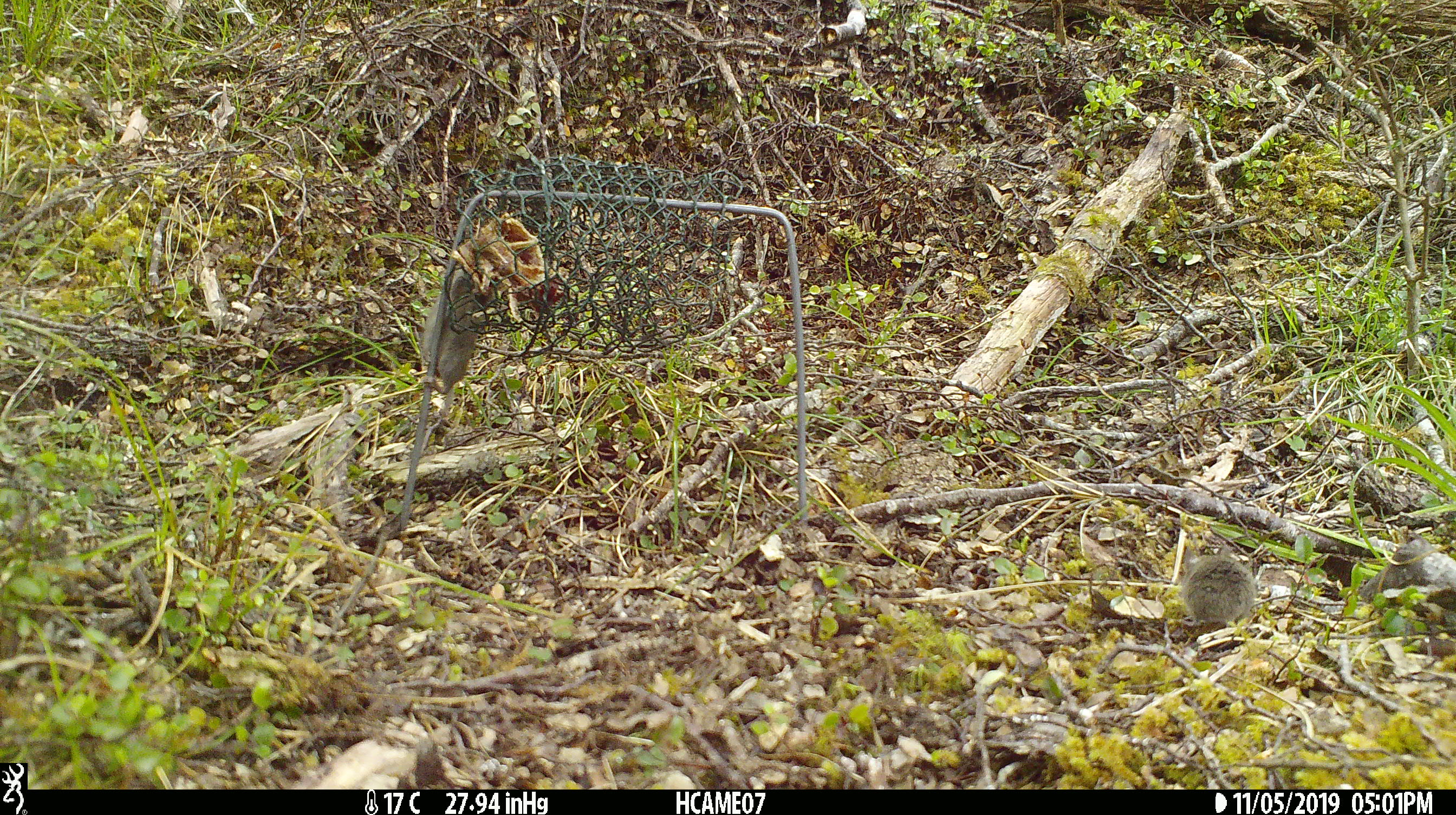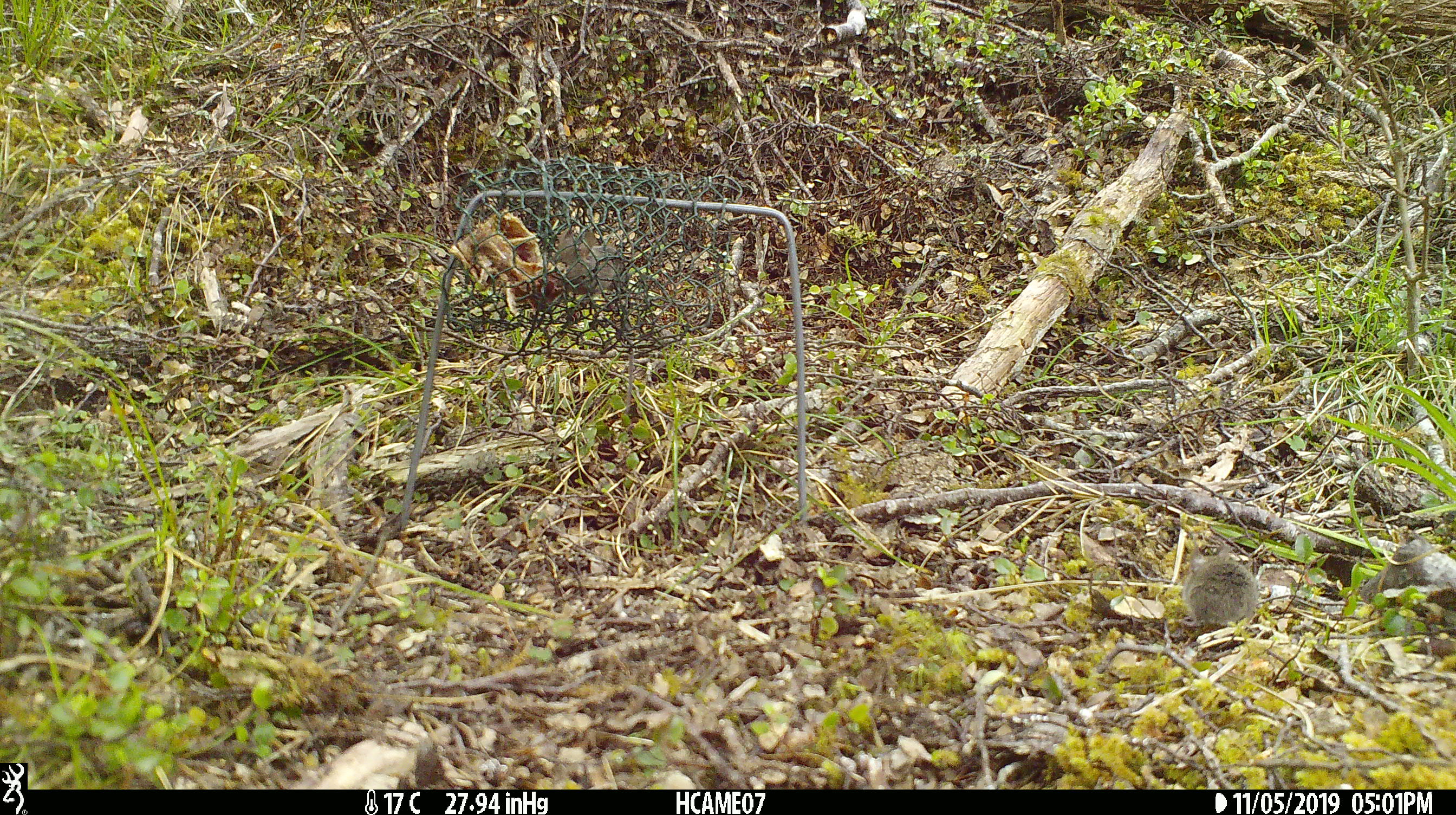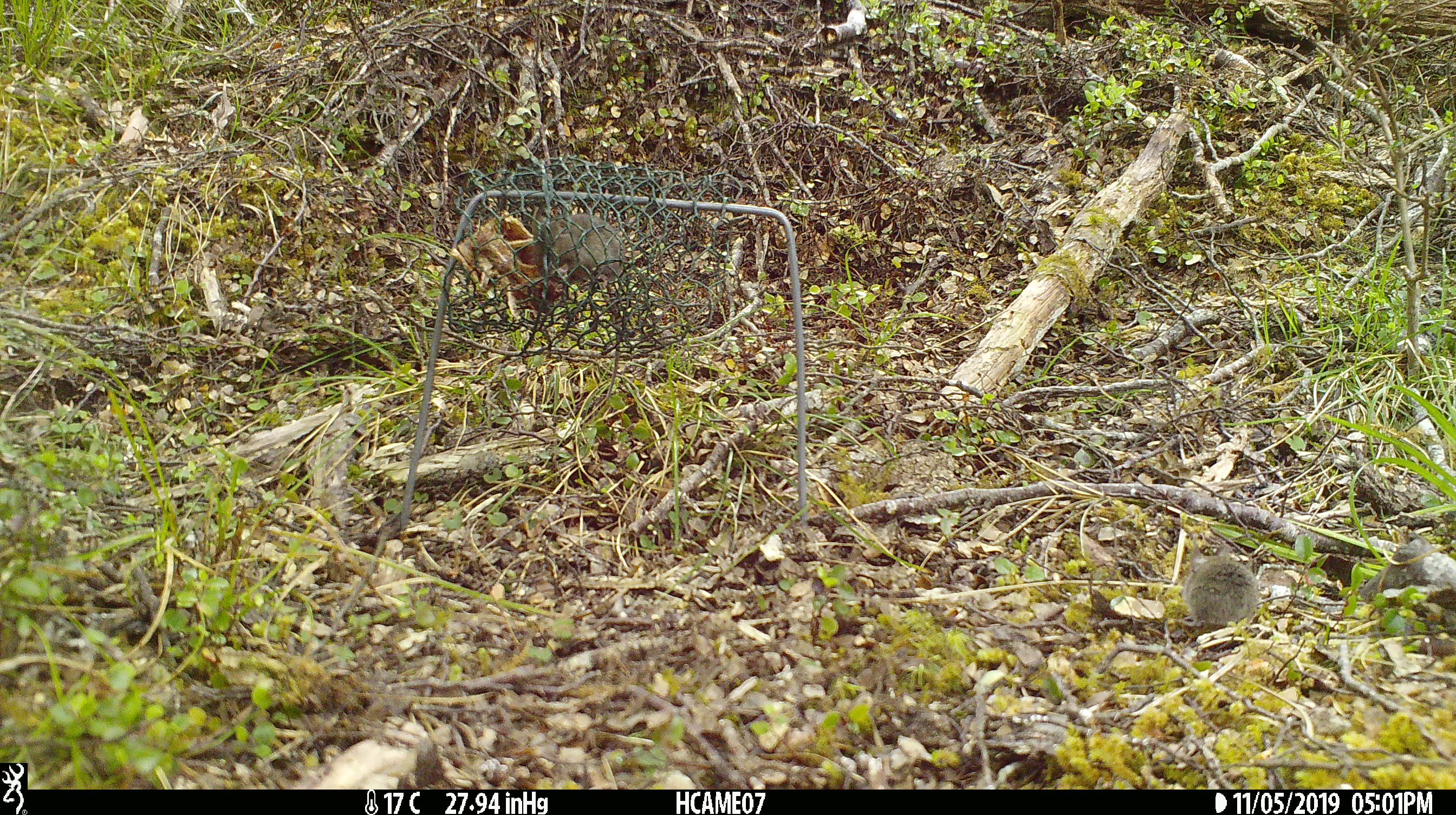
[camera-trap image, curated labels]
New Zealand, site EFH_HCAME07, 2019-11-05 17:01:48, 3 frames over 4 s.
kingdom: Animalia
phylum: Chordata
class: Mammalia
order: Rodentia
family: Muridae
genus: Mus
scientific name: Mus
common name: mouse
Mouse (Mus).